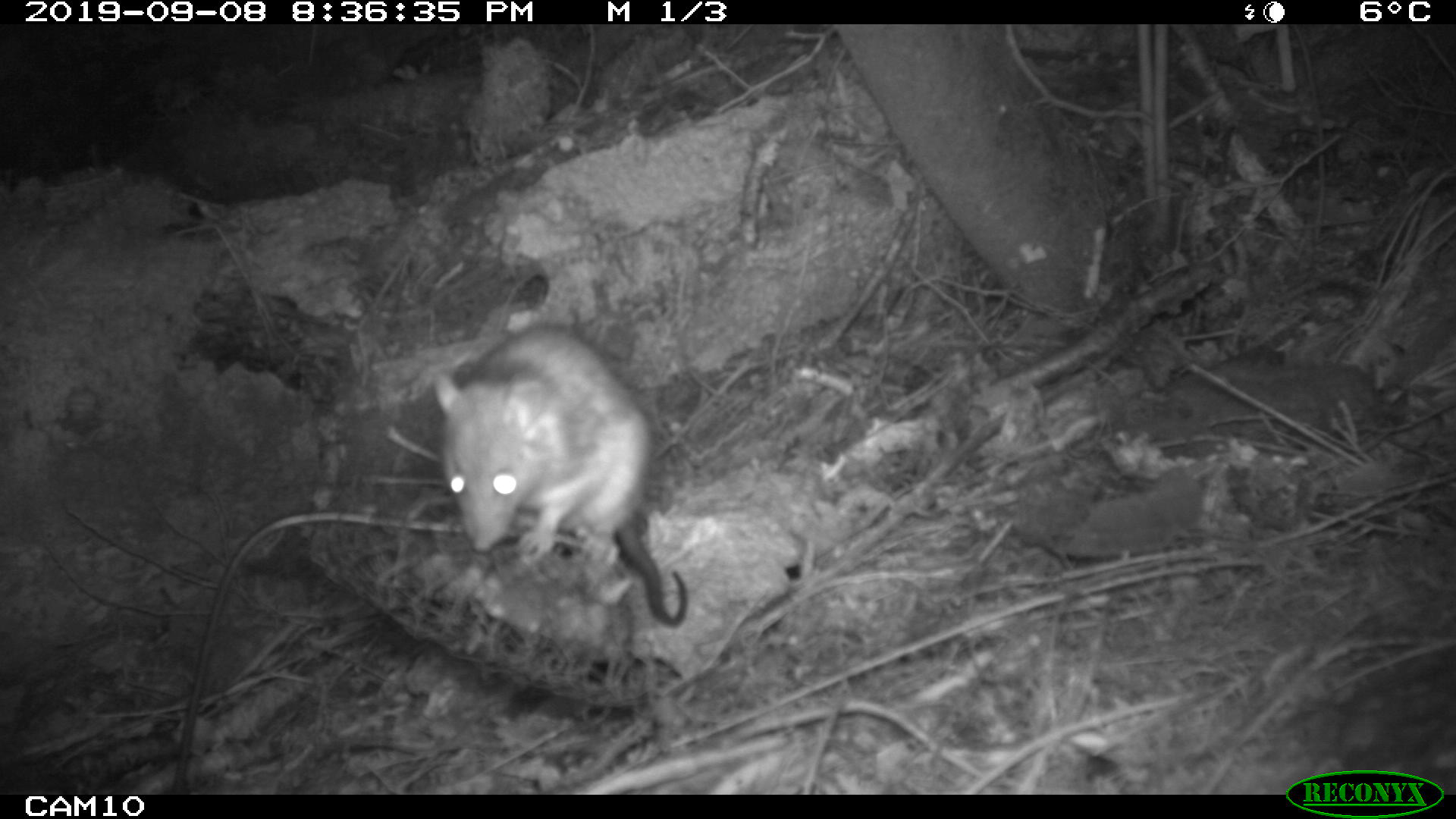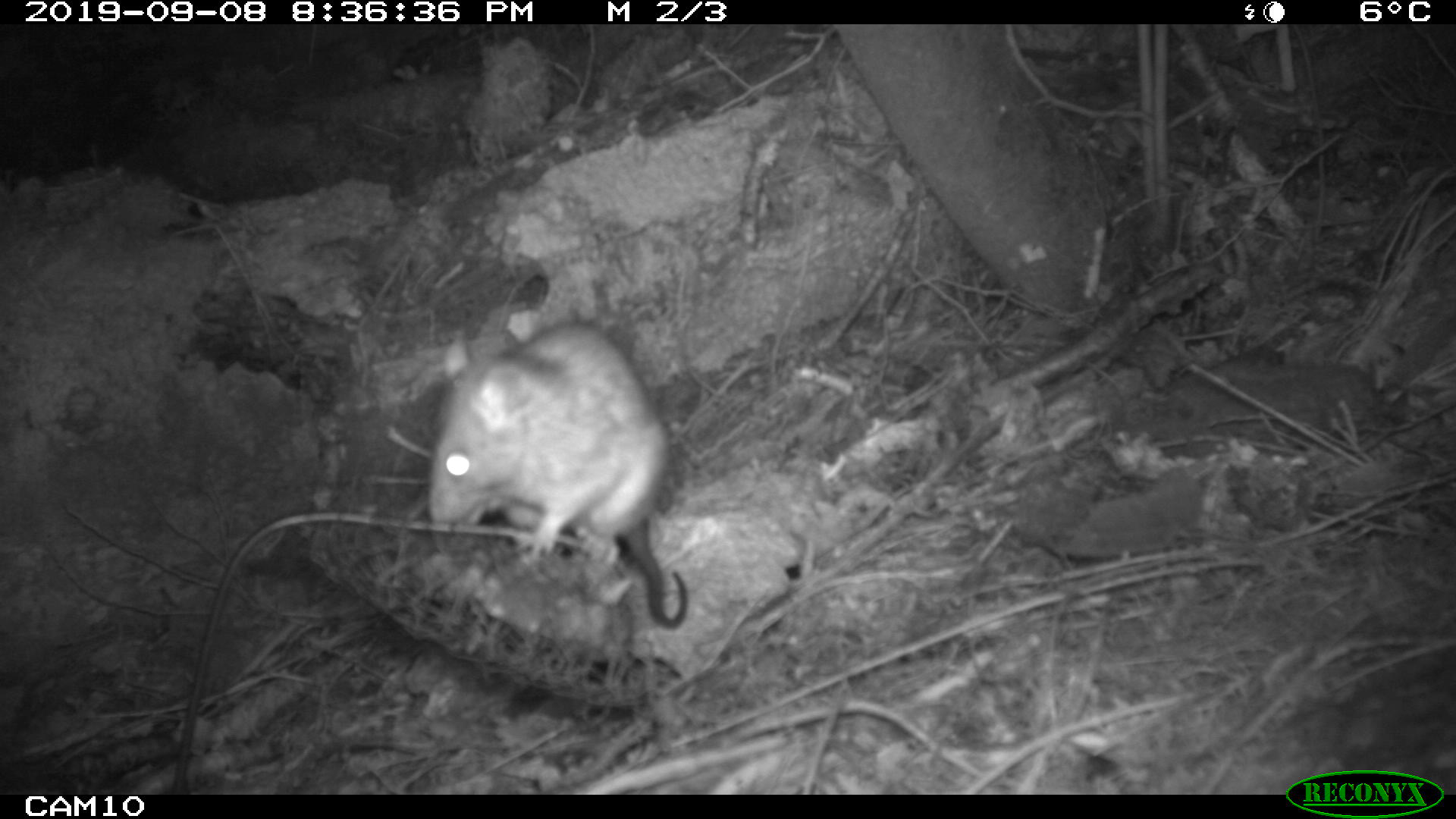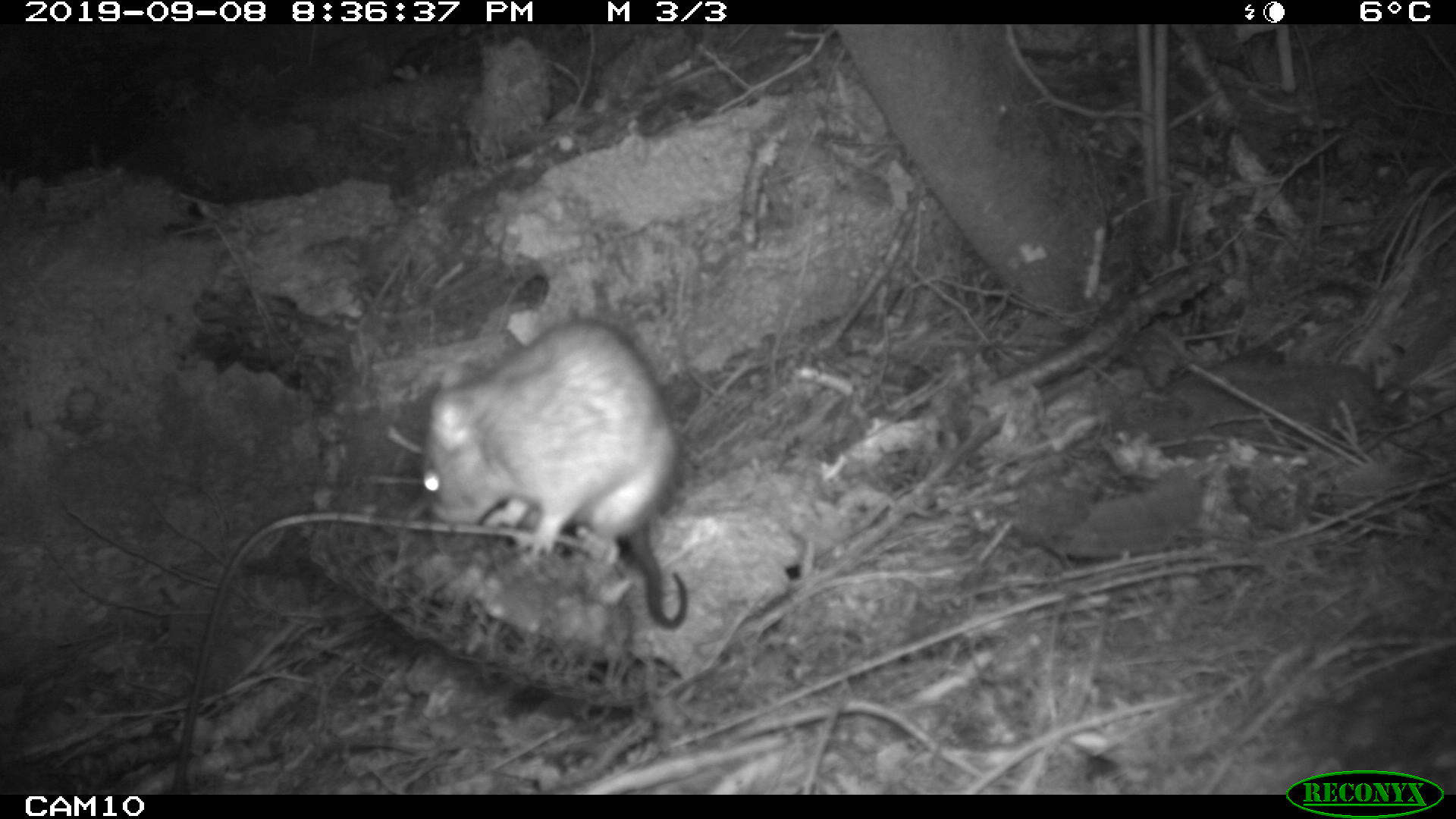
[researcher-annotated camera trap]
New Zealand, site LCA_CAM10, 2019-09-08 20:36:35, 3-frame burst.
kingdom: Animalia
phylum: Chordata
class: Mammalia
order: Rodentia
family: Muridae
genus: Rattus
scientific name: Rattus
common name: rat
Rat (Rattus).